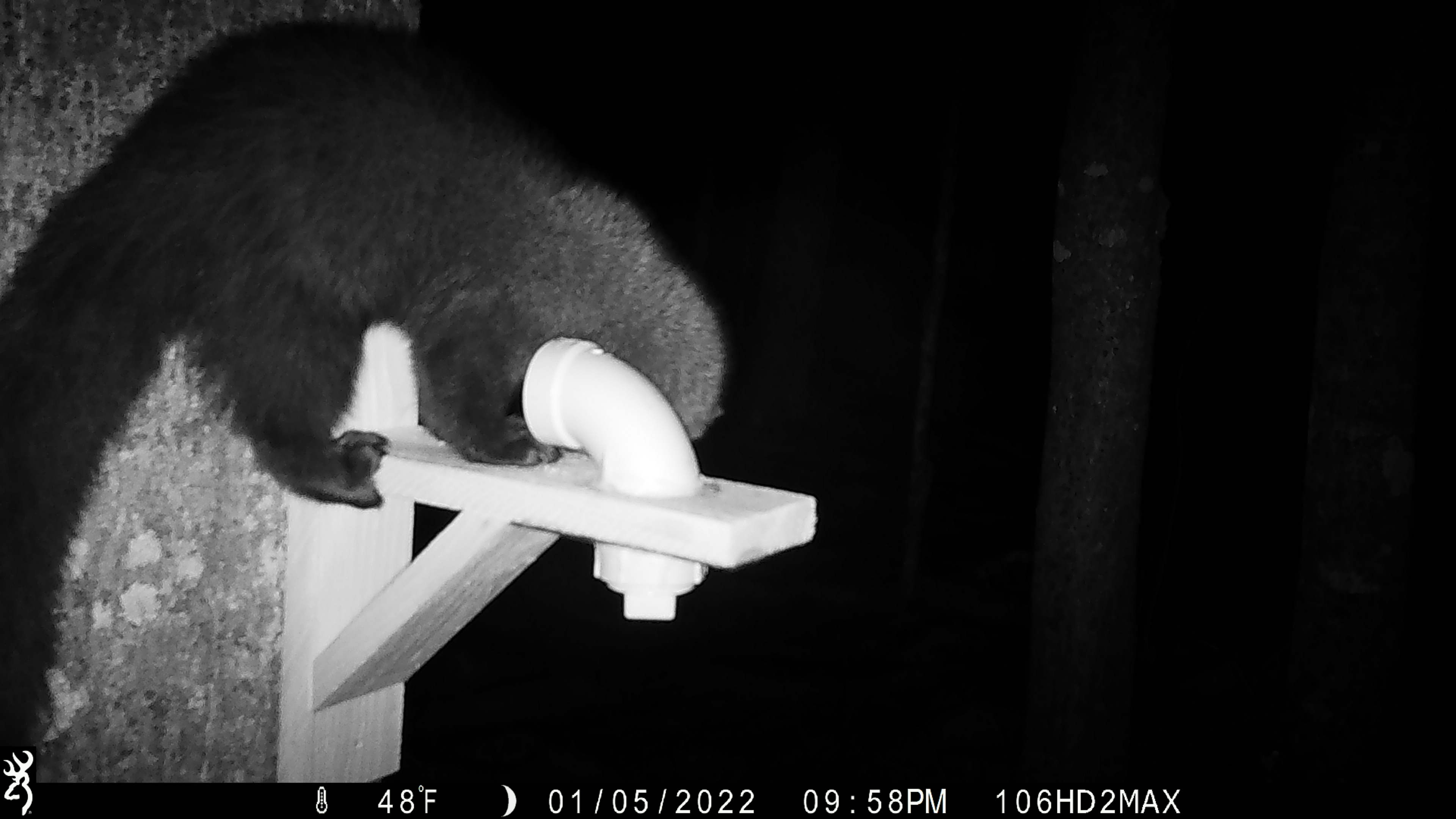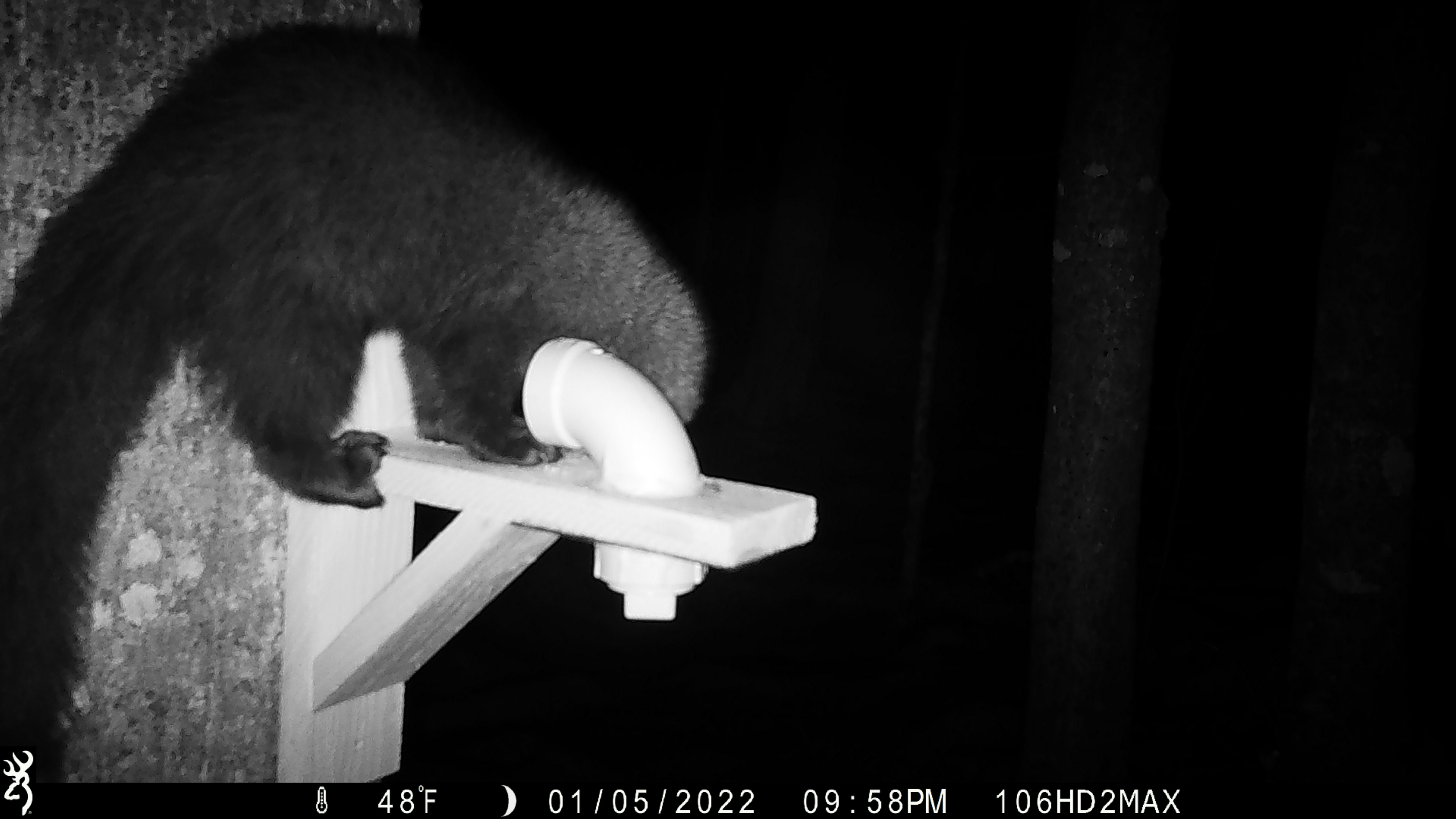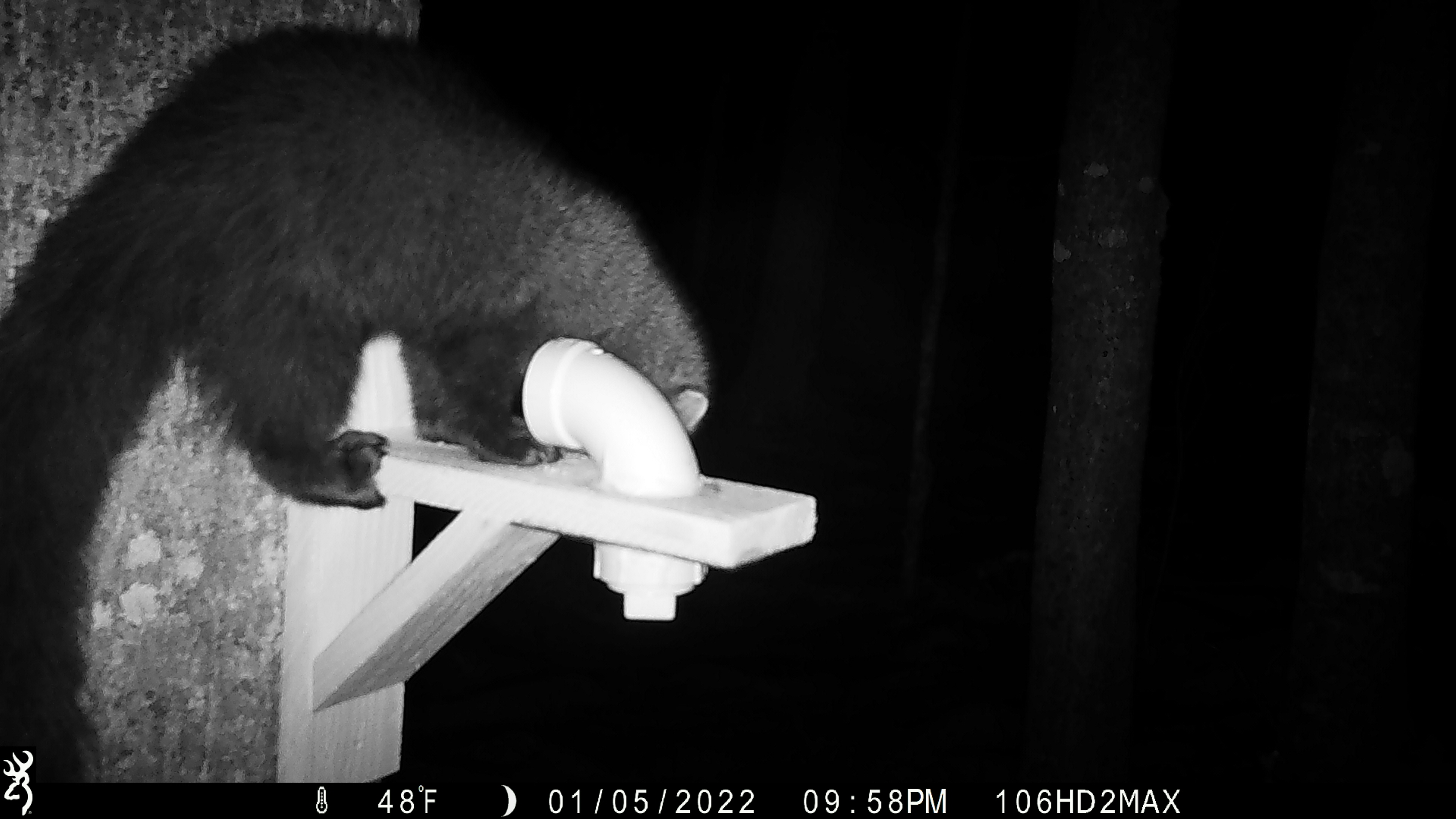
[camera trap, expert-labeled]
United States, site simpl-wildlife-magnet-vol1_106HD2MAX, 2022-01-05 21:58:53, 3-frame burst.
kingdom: Animalia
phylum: Chordata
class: Mammalia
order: Carnivora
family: Mustelidae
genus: Pekania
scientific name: Pekania pennanti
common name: fisher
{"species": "fisher (Pekania pennanti)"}